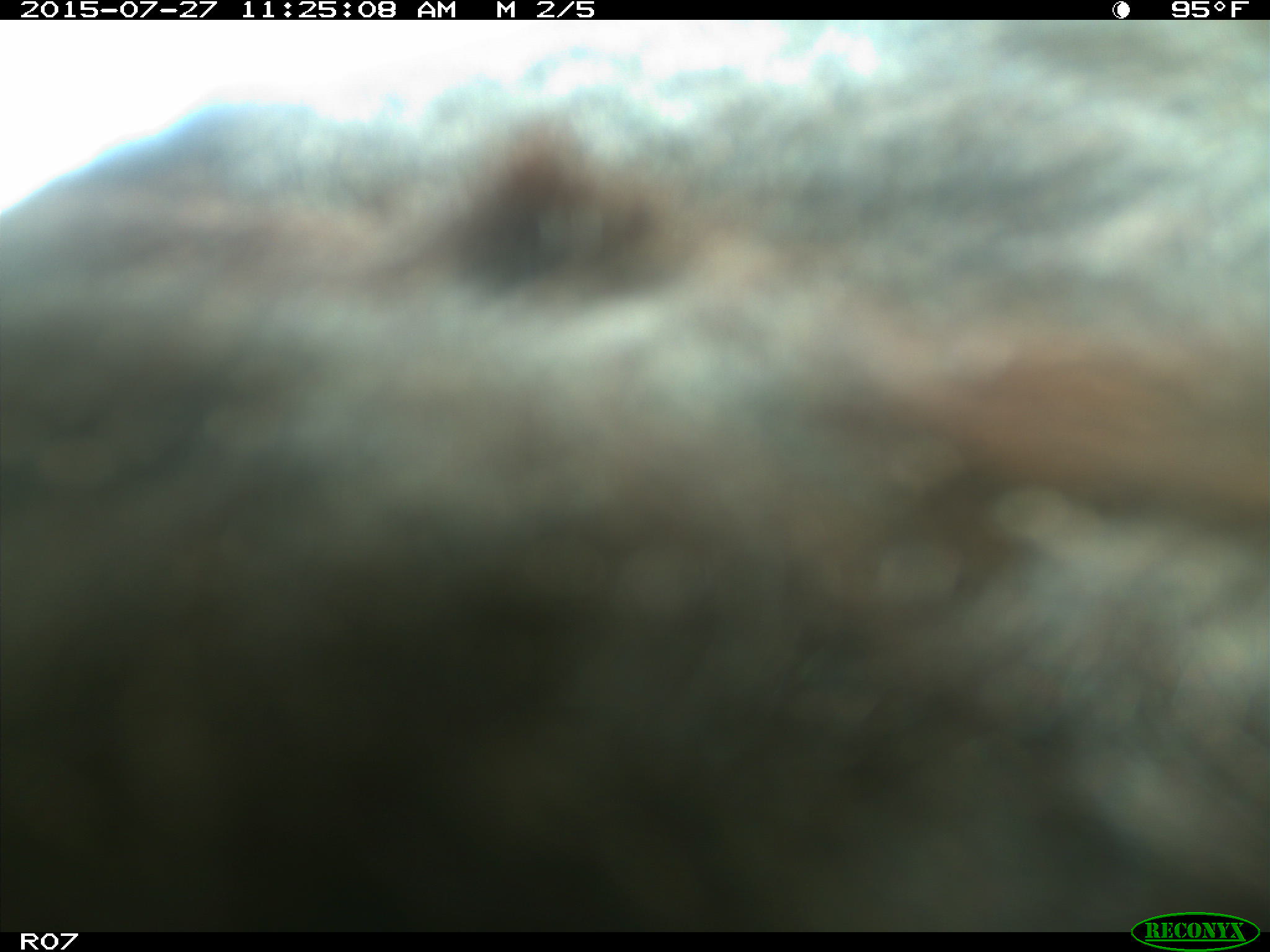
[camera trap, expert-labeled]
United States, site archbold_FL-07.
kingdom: Animalia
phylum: Chordata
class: Mammalia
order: Artiodactyla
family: Bovidae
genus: Bos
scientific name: Bos taurus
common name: domestic cow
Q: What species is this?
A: Bos taurus (domestic cow).